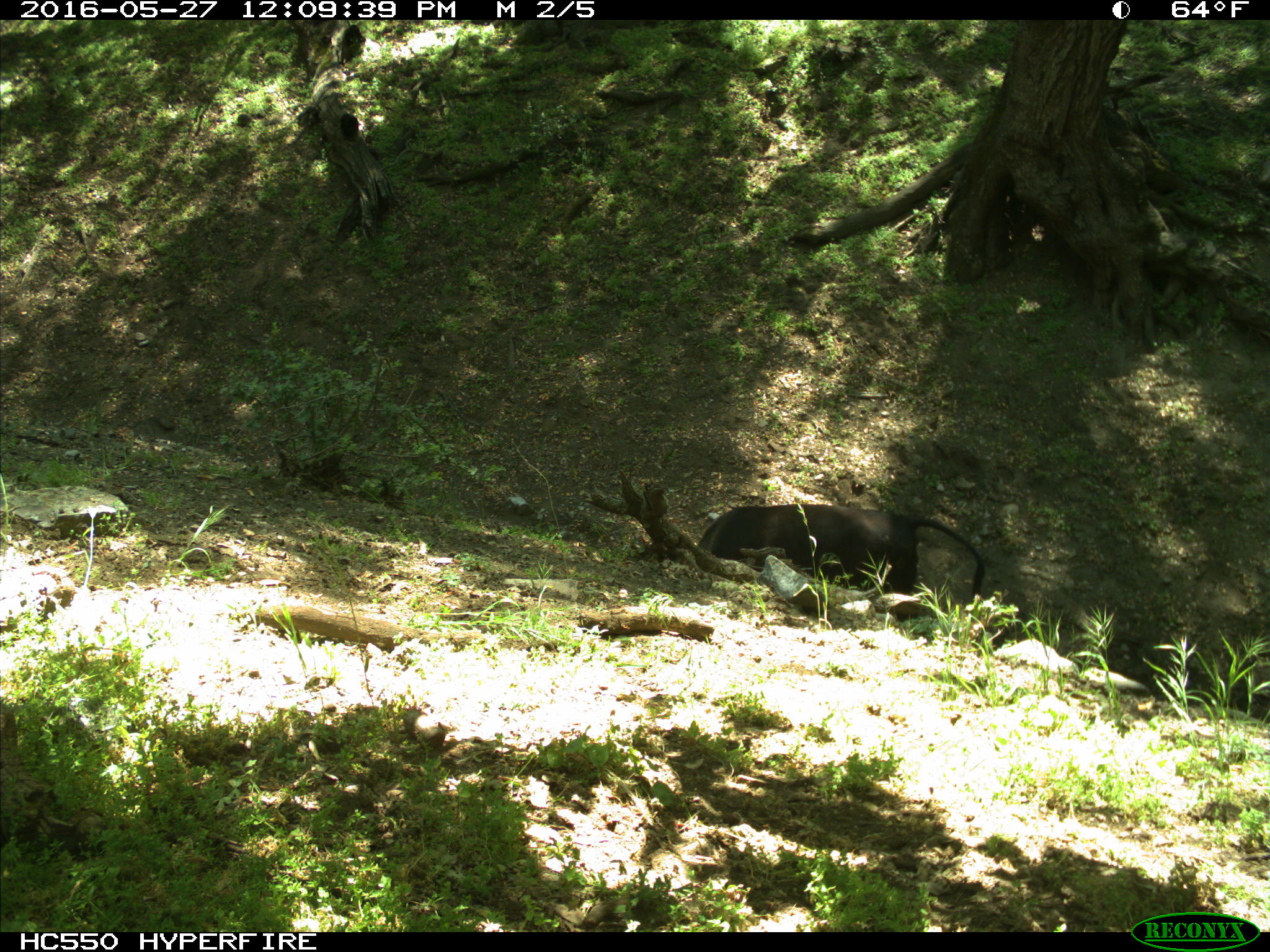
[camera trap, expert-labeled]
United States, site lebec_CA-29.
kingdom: Animalia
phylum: Chordata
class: Mammalia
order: Artiodactyla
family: Bovidae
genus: Bos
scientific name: Bos taurus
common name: domestic cow